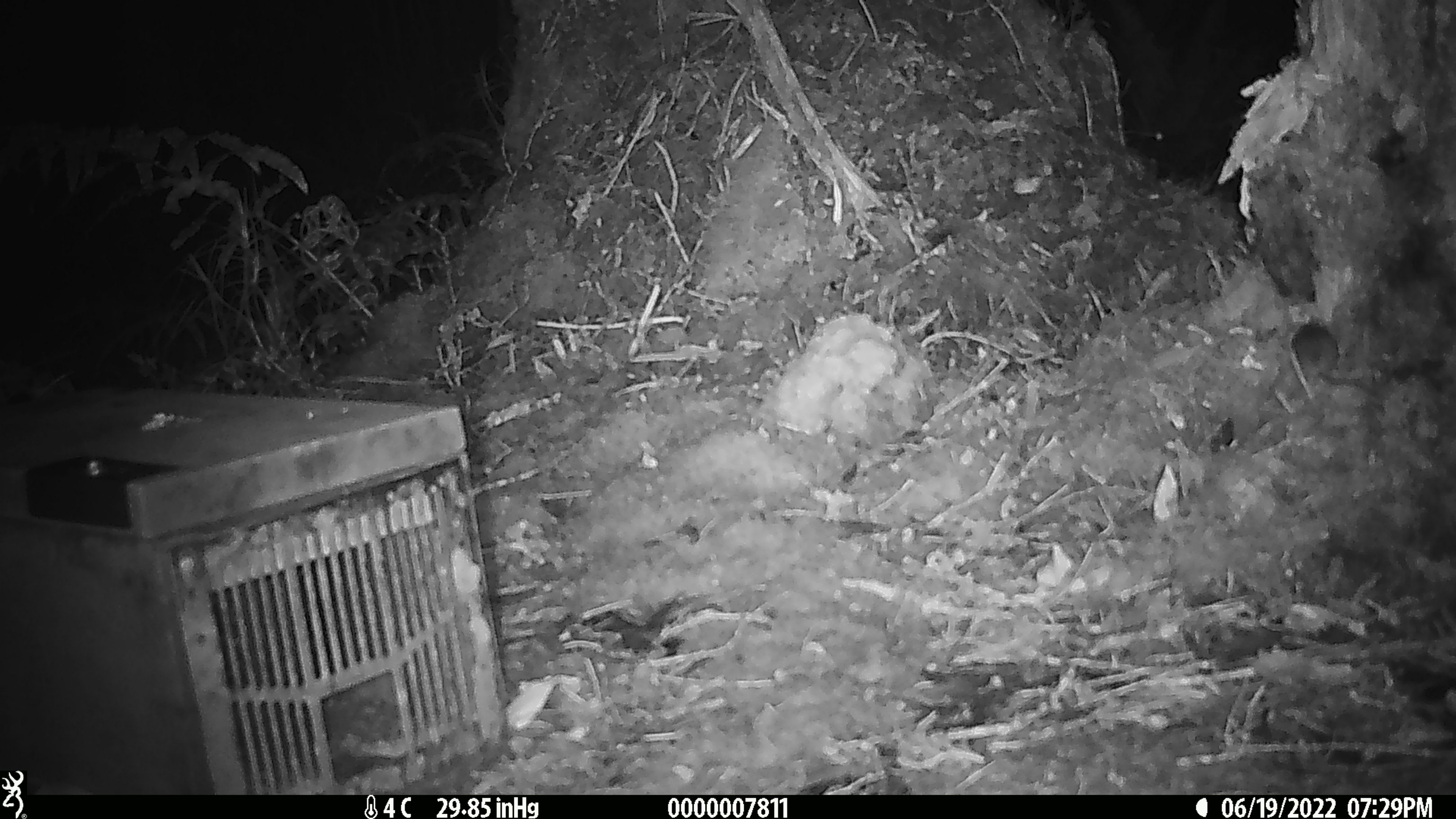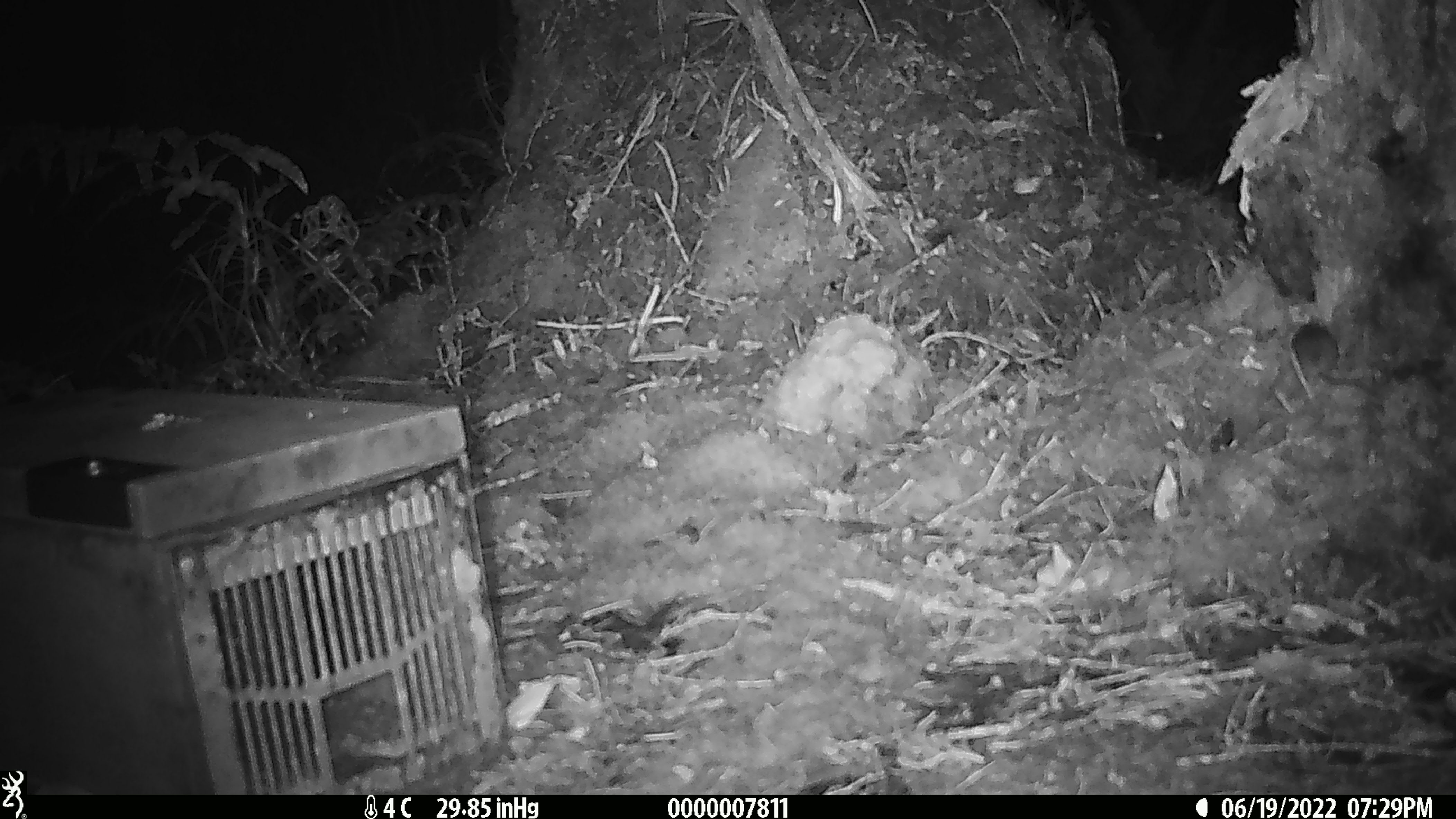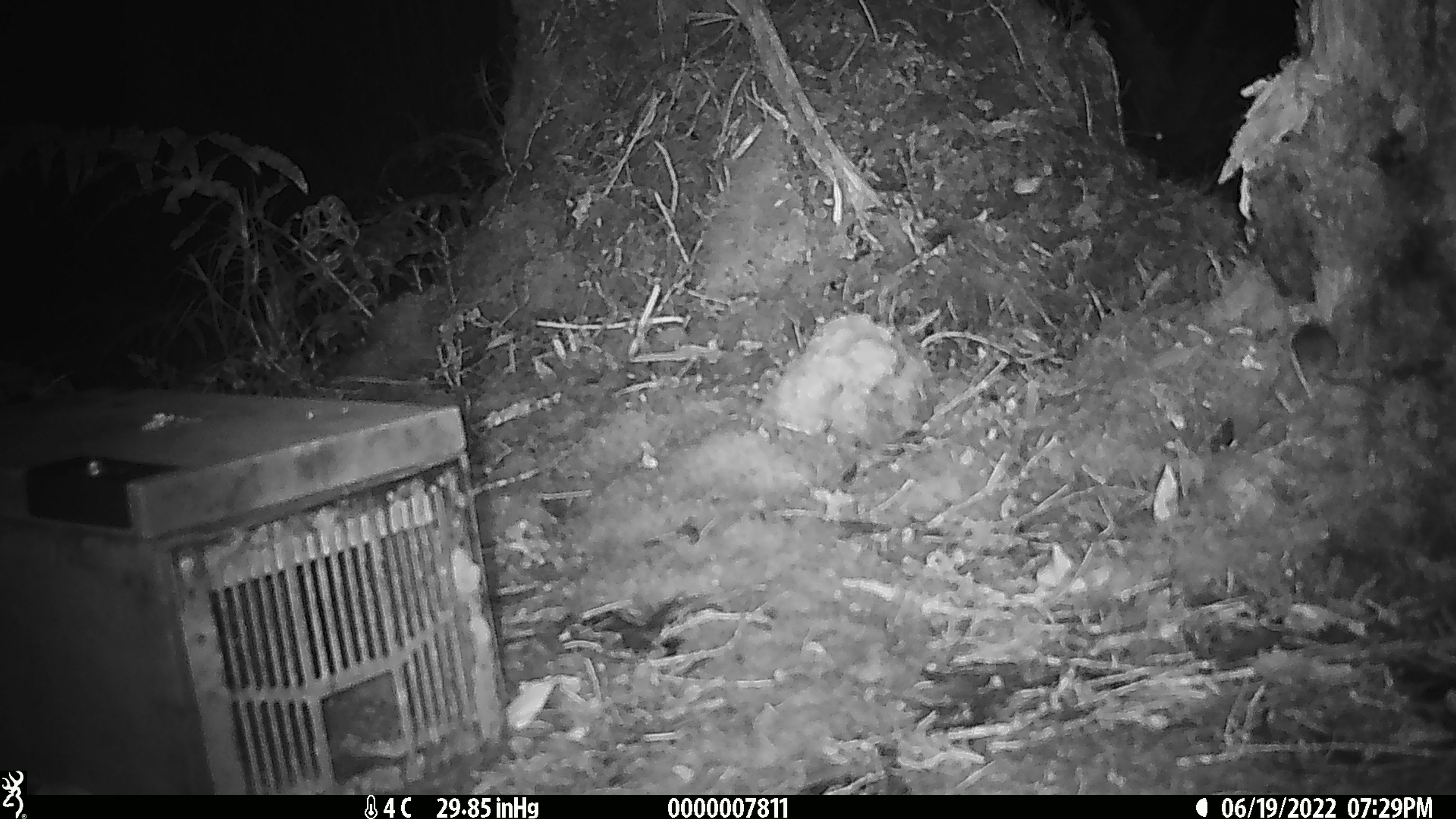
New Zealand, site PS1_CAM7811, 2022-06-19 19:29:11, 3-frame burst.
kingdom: Animalia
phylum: Chordata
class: Mammalia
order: Rodentia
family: Muridae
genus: Mus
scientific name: Mus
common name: mouse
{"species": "mouse (Mus)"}